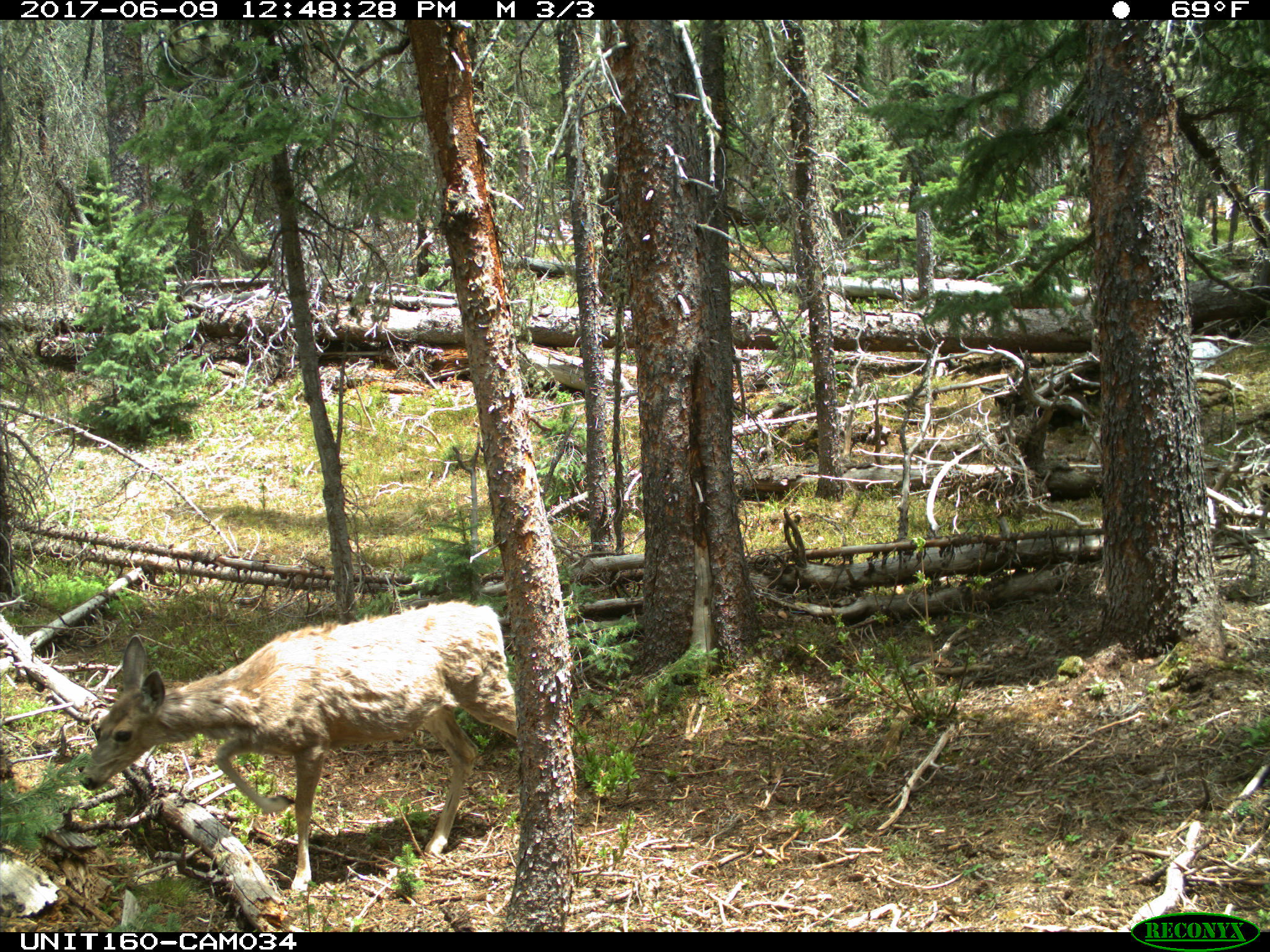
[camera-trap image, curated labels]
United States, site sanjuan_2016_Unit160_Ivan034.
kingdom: Animalia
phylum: Chordata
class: Mammalia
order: Artiodactyla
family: Cervidae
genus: Odocoileus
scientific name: Odocoileus hemionus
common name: mule deer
Odocoileus hemionus (mule deer).